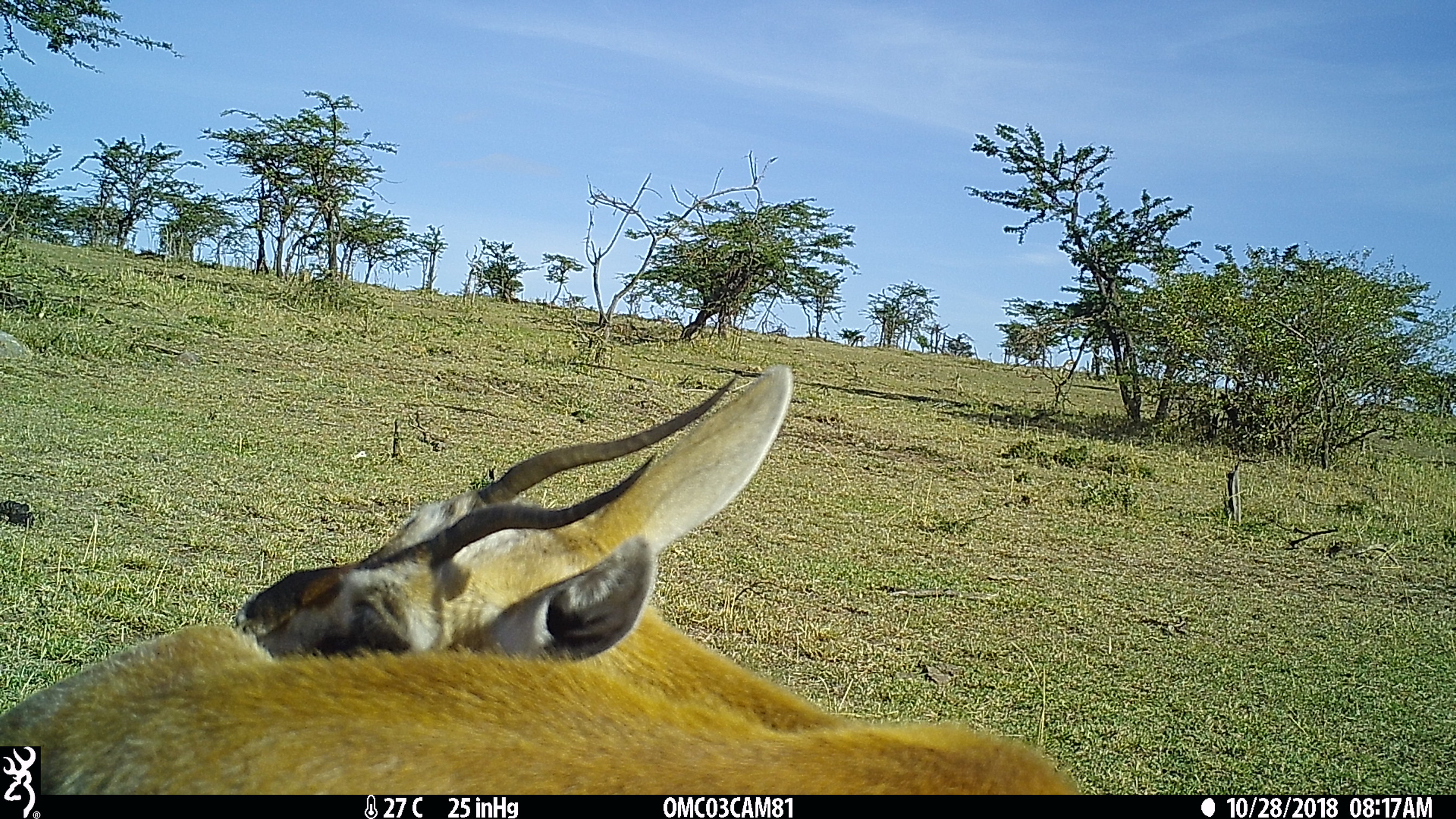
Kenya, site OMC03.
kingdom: Animalia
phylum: Chordata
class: Mammalia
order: Artiodactyla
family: Bovidae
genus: Eudorcas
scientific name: Eudorcas thomsonii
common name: thomon's gazelle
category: gazelle thomsons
Gazelle thomsons (thomon's gazelle) (Eudorcas thomsonii).